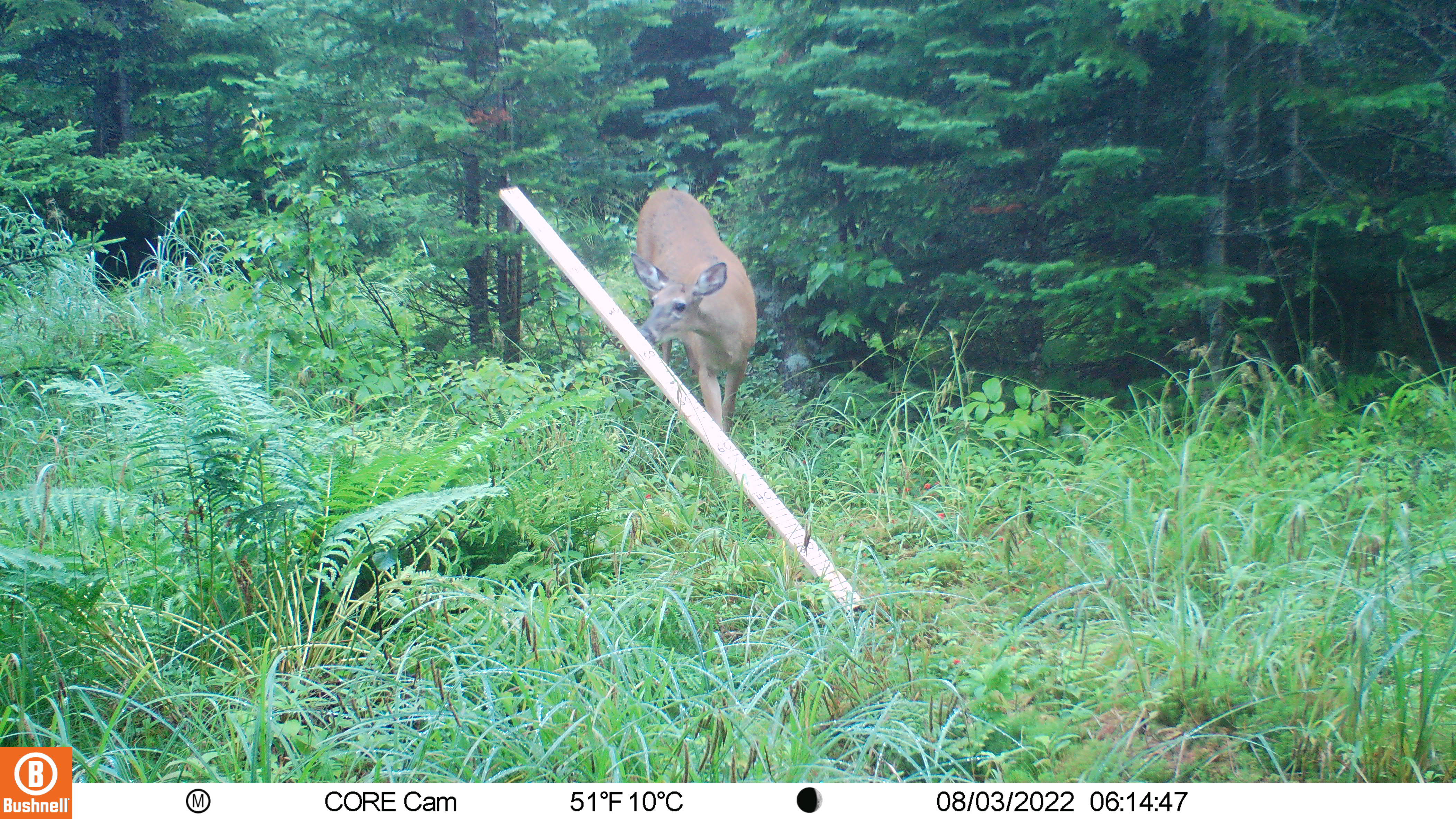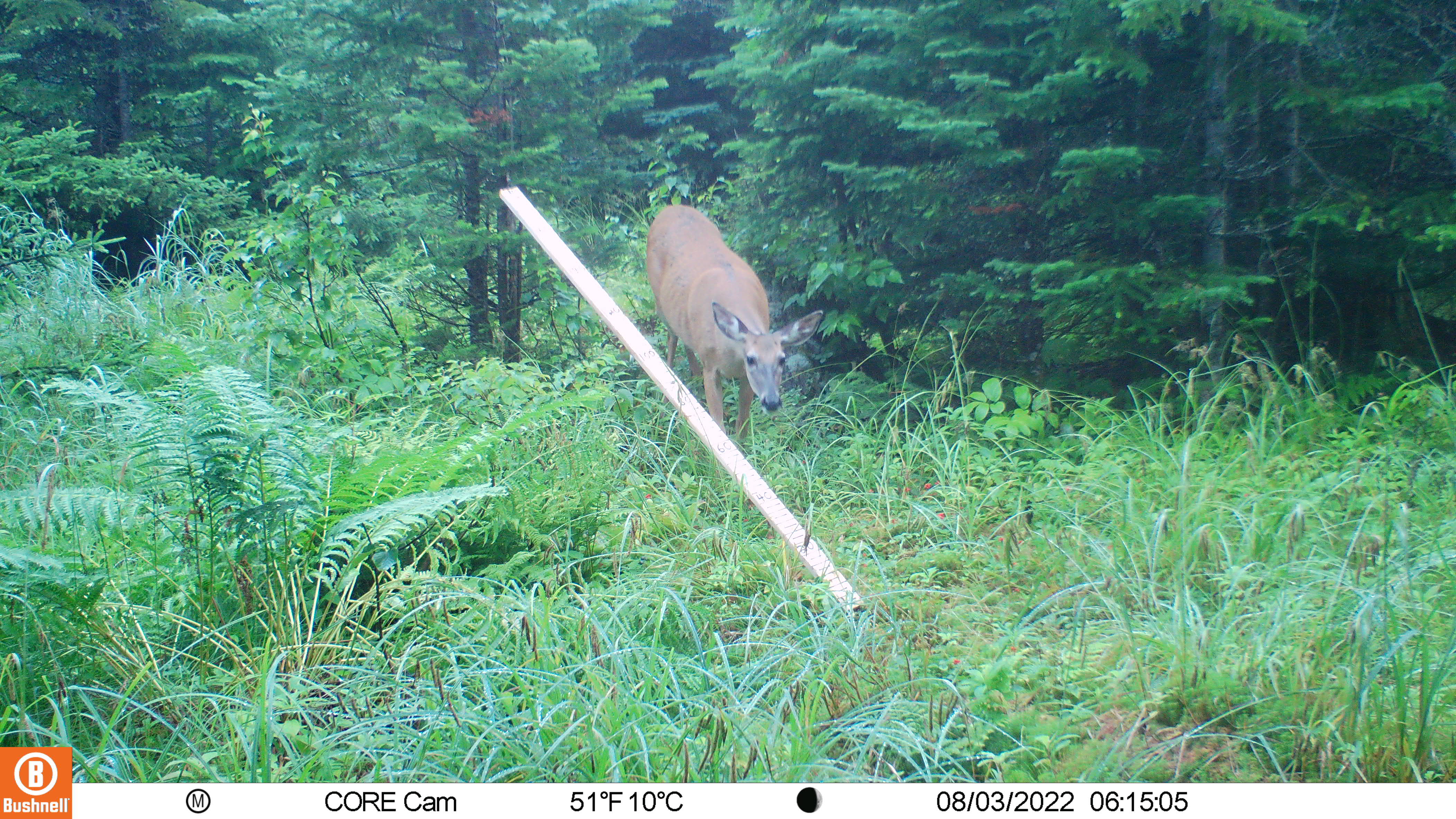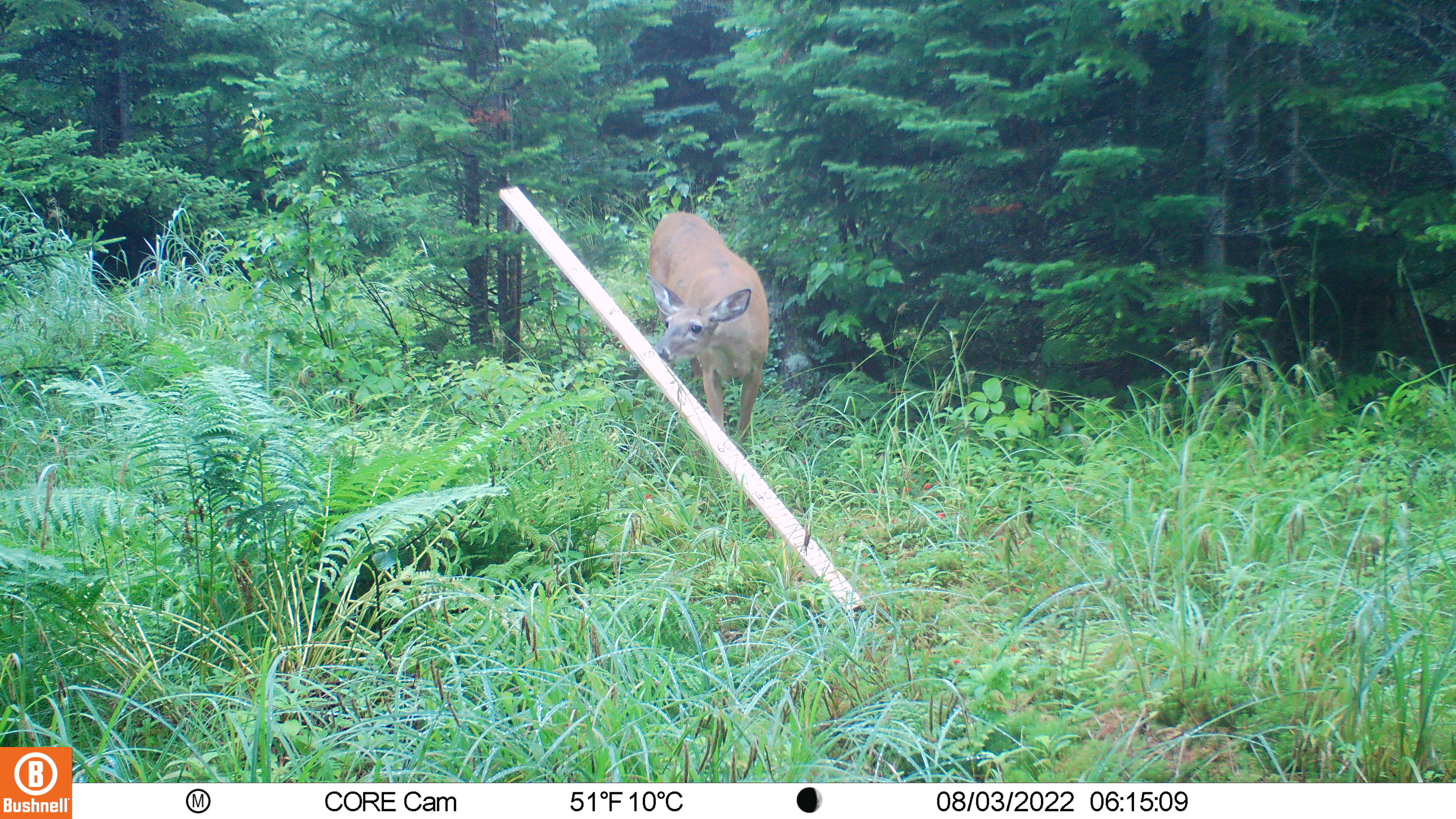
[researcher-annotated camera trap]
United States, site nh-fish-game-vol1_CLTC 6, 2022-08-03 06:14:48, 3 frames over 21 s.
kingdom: Animalia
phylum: Chordata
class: Mammalia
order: Artiodactyla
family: Cervidae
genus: Odocoileus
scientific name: Odocoileus virginianus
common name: white-tailed deer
White-tailed deer (Odocoileus virginianus).